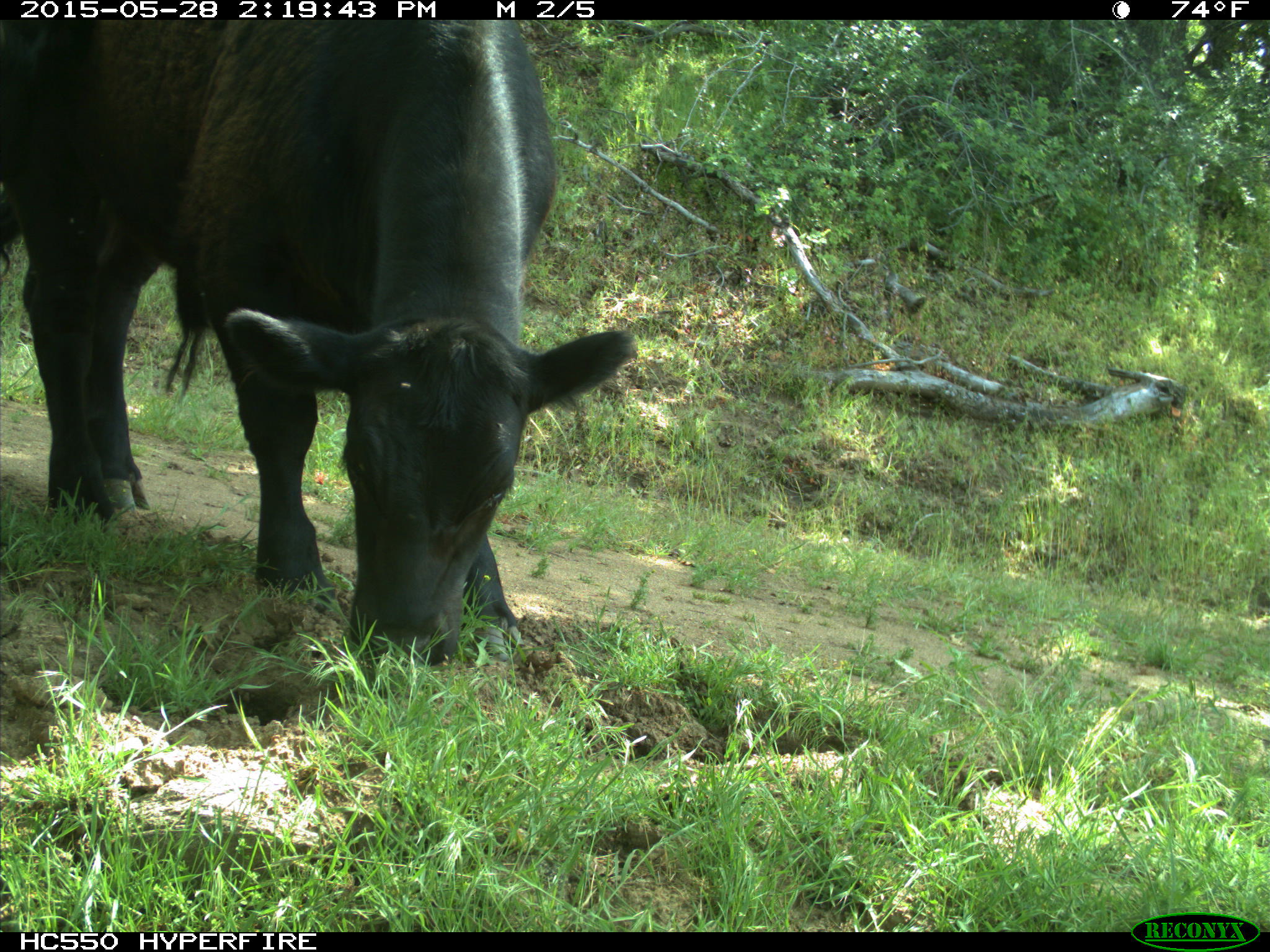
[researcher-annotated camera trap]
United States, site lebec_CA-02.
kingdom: Animalia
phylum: Chordata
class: Mammalia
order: Artiodactyla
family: Bovidae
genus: Bos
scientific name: Bos taurus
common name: domestic cow